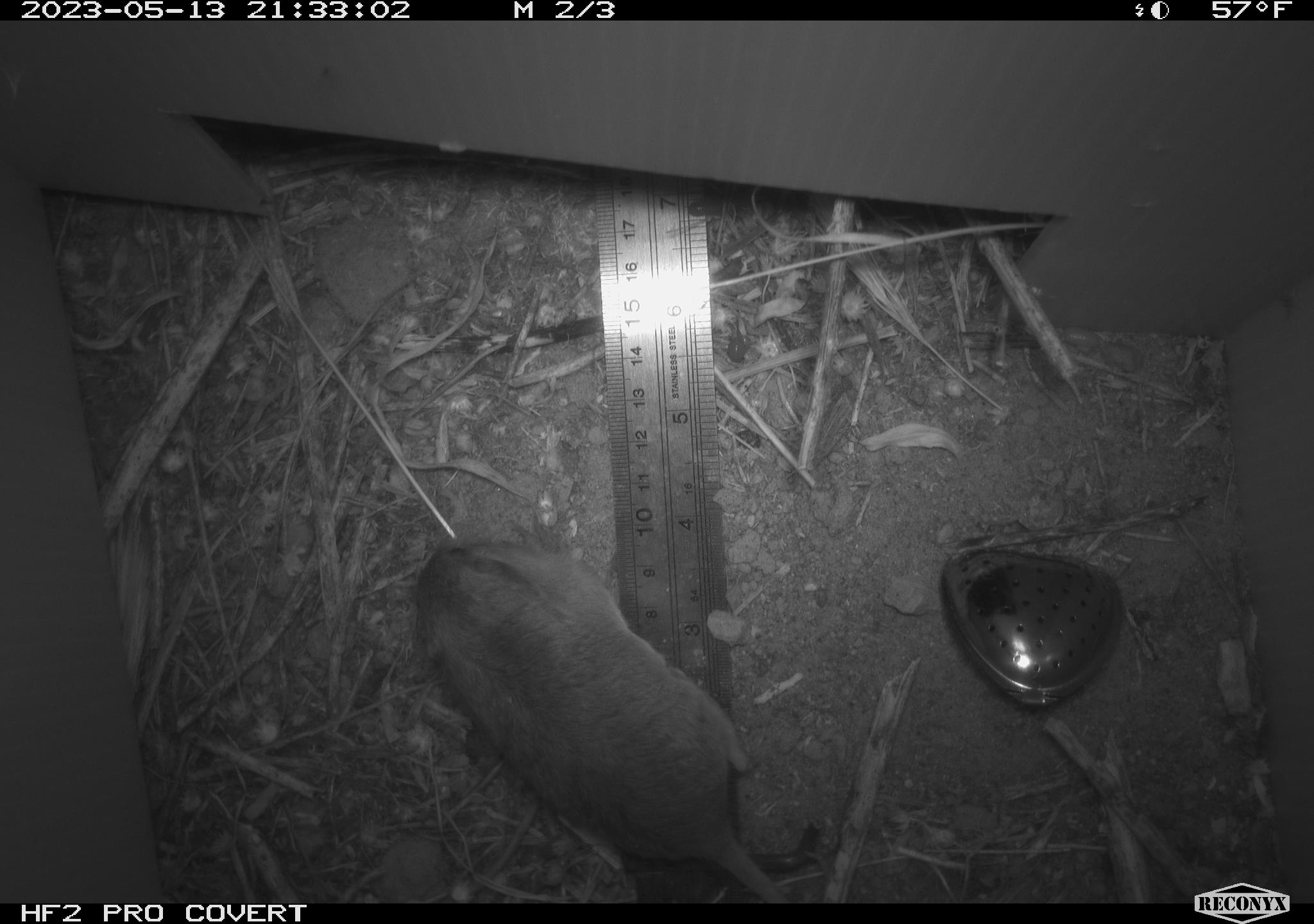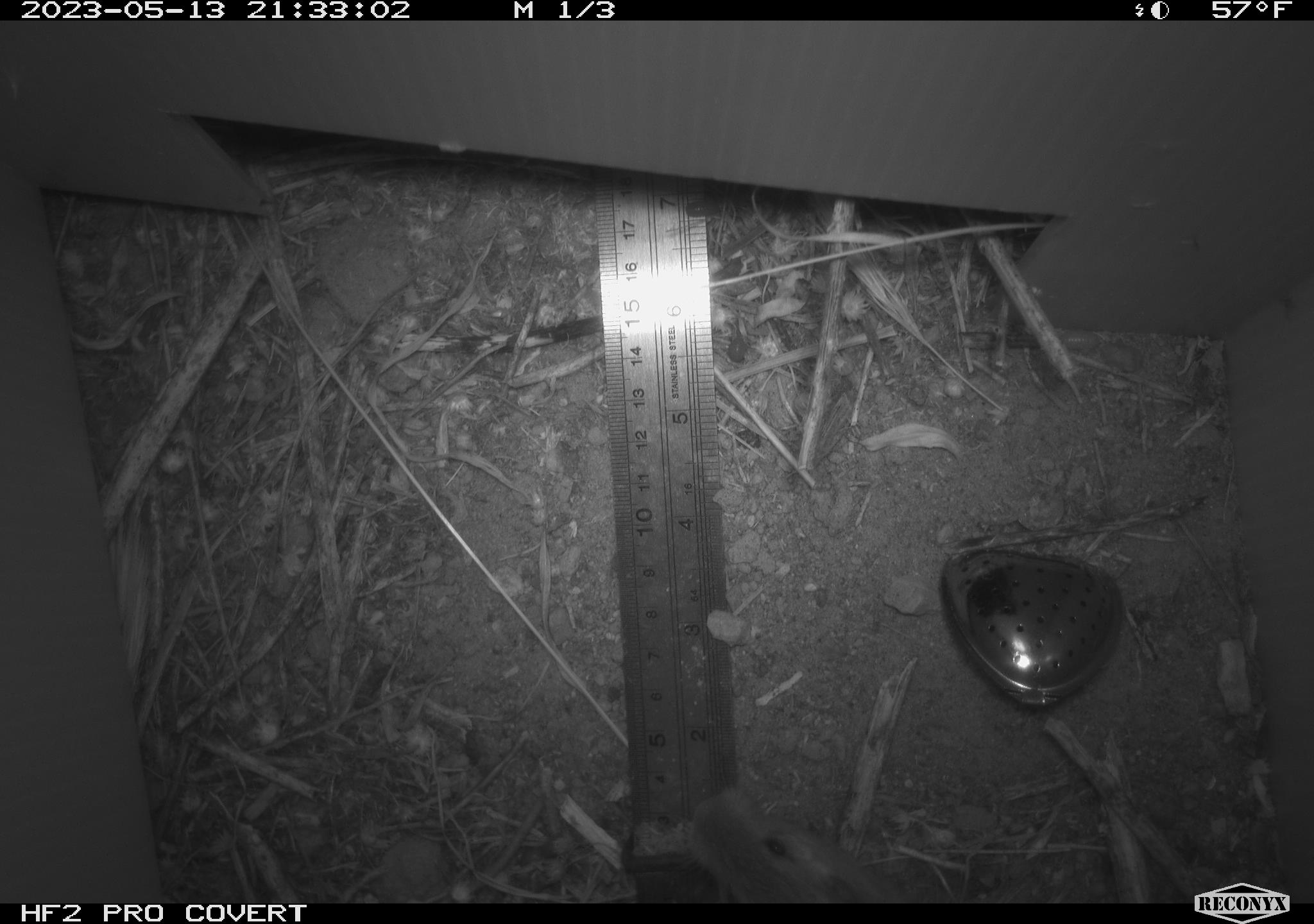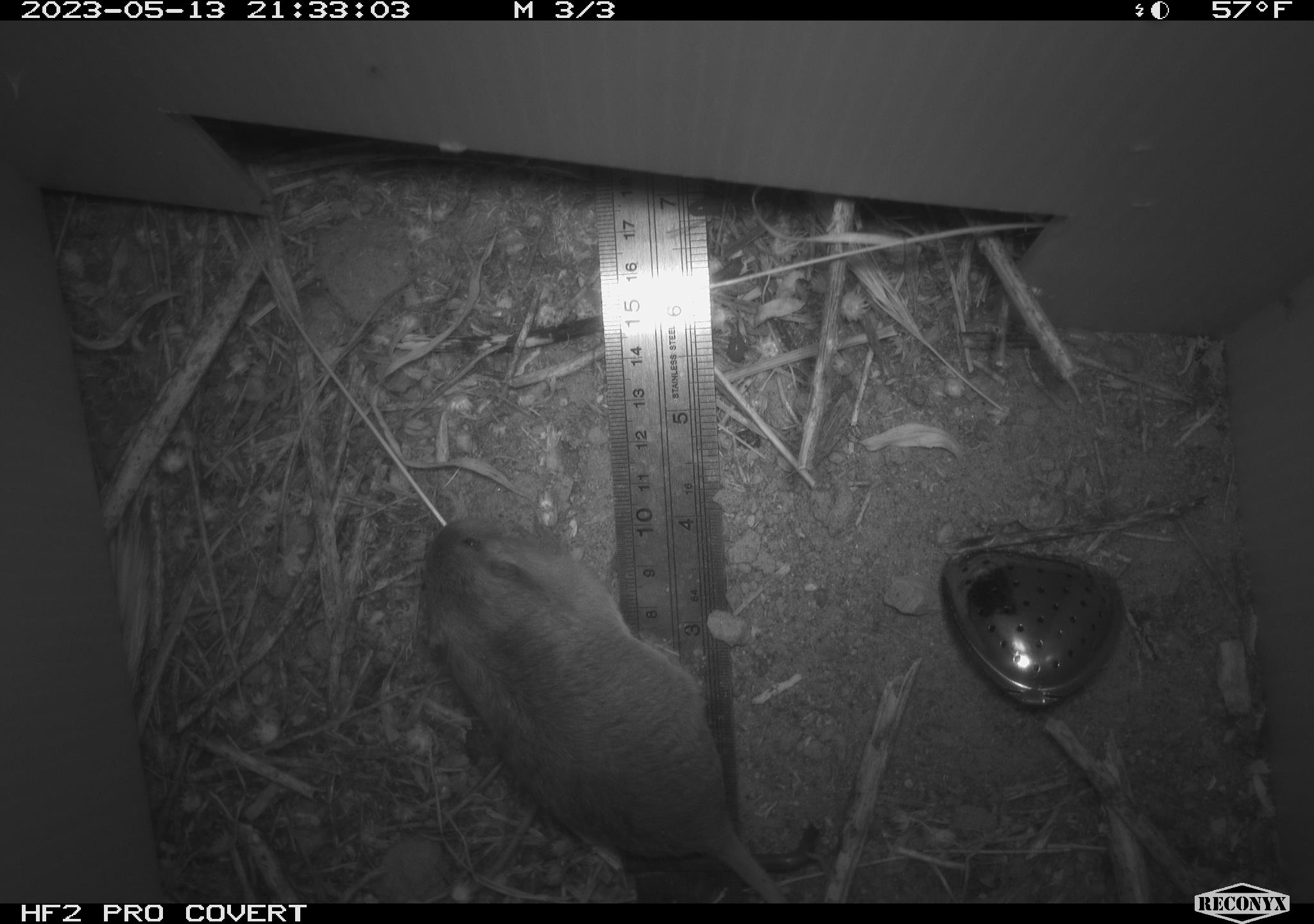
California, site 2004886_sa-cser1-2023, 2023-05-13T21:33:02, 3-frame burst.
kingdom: Animalia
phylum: Chordata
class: Mammalia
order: Rodentia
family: Cricetidae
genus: Microtus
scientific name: Microtus californicus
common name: california vole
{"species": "california vole (Microtus californicus)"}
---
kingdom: Animalia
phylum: Chordata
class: Mammalia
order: Rodentia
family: Muridae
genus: Rattus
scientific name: Rattus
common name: rat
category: rattus species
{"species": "rattus species (rat) (Rattus)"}